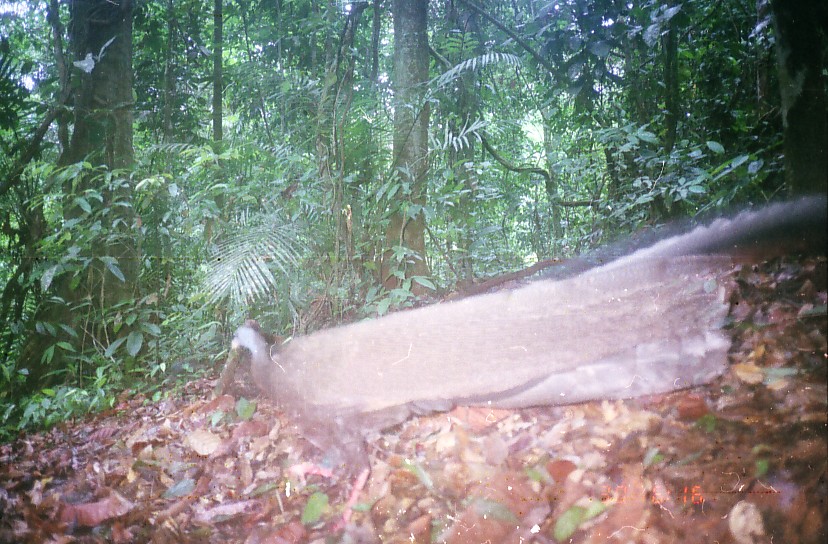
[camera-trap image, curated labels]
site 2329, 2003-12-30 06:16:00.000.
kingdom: Animalia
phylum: Chordata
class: Aves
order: Galliformes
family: Phasianidae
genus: Argusianus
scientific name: Argusianus argus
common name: great argus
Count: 1.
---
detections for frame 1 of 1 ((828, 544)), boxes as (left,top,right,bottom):
argusianus argus: (229,190,828,538)